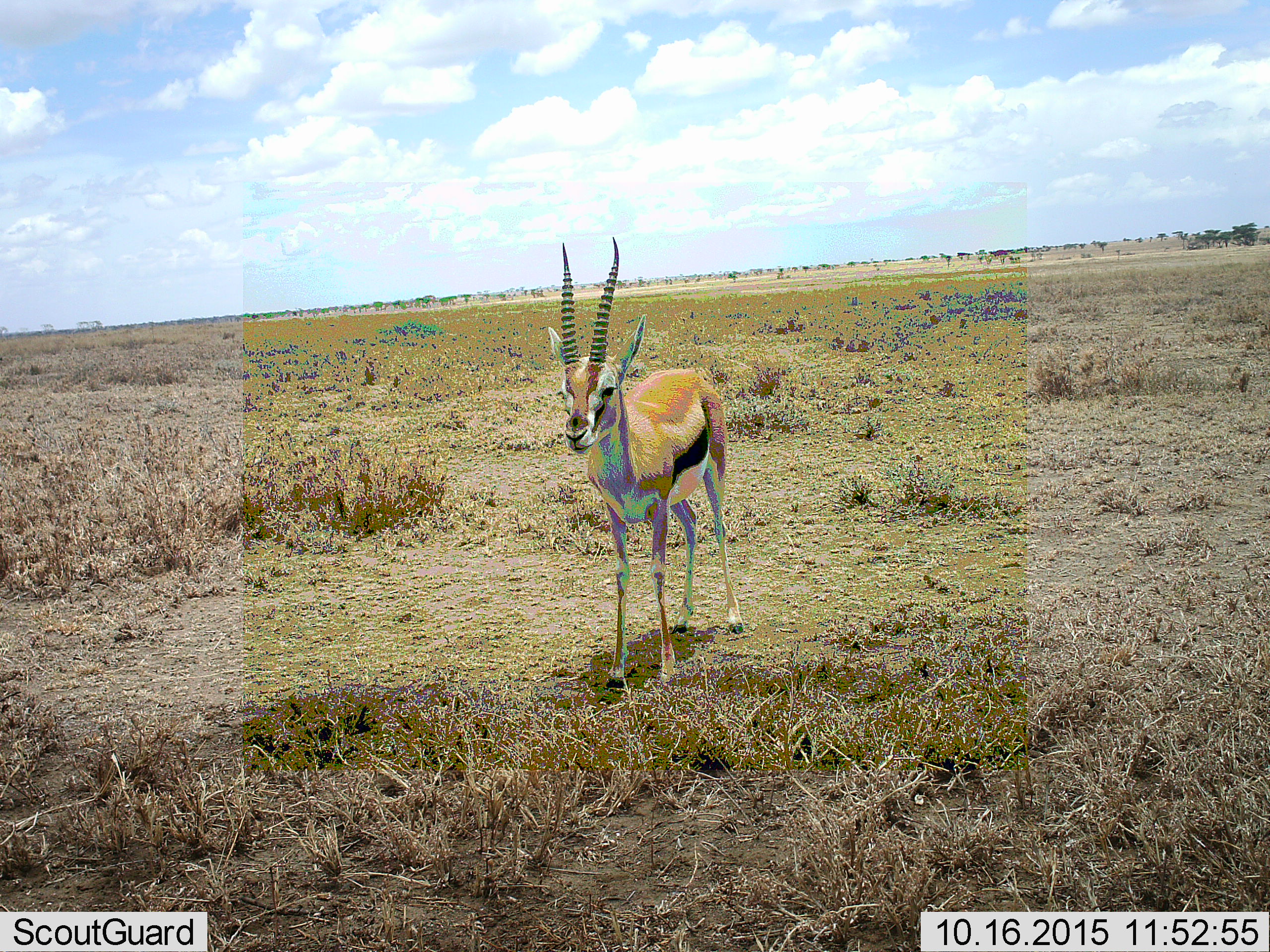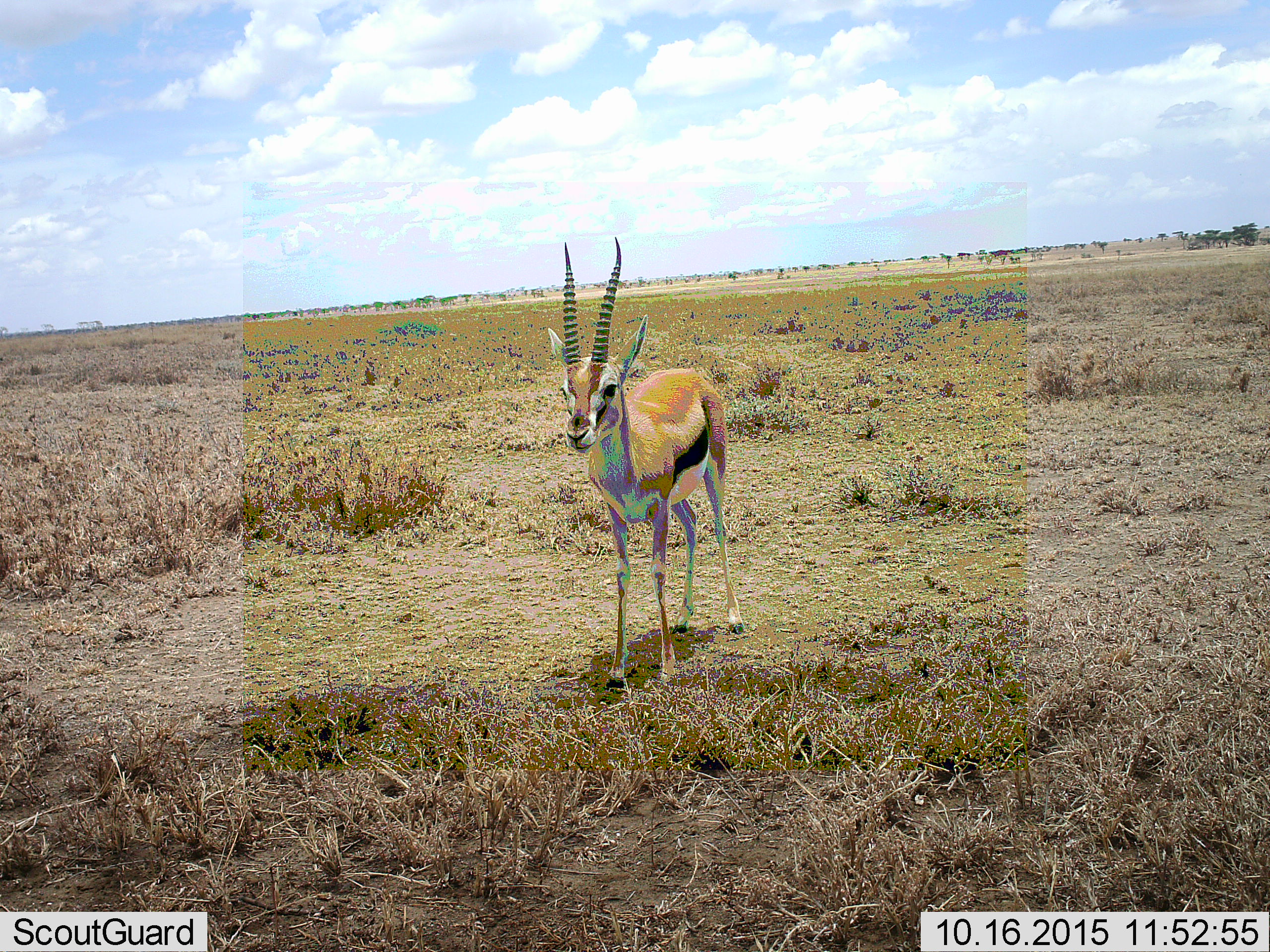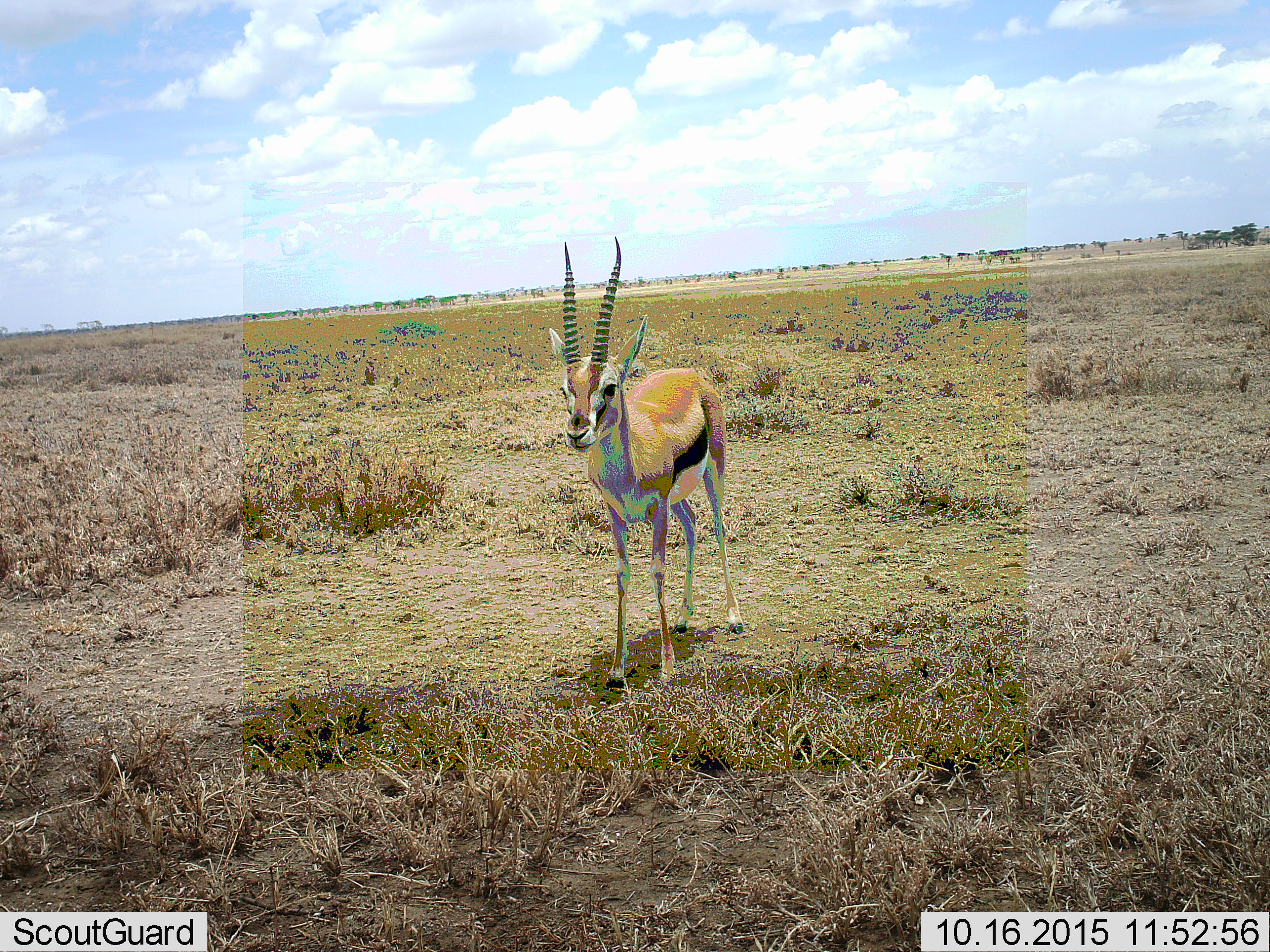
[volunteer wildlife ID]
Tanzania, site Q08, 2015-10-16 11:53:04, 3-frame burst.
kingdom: Animalia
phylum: Chordata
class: Mammalia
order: Artiodactyla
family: Bovidae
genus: Eudorcas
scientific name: Eudorcas thomsonii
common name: thomson's gazelle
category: gazellethomsons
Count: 1.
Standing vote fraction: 100%.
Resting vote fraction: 0%.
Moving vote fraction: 0%.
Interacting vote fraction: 0%.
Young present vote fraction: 0%.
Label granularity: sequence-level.